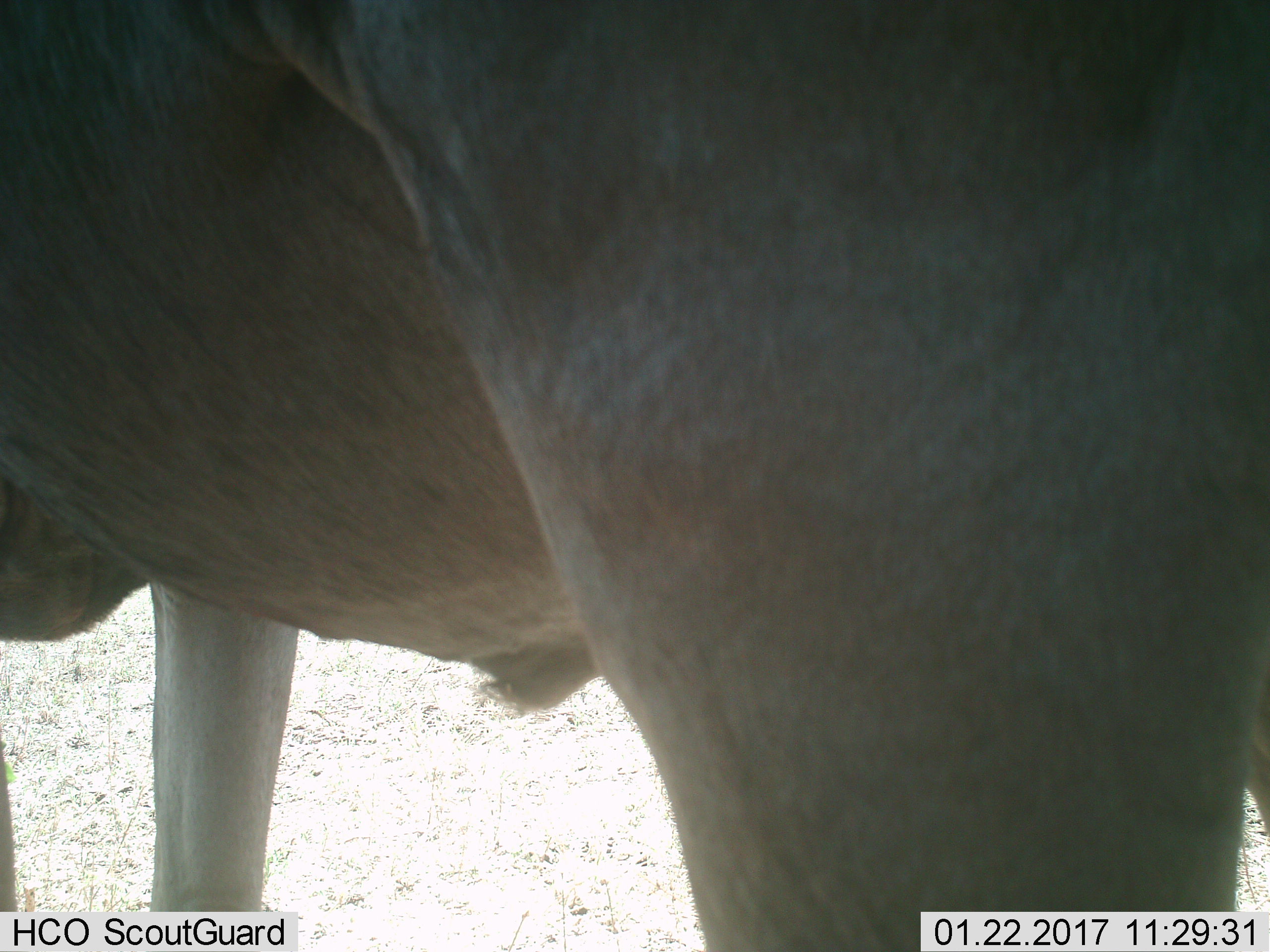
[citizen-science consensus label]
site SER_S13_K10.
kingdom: Animalia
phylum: Chordata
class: Mammalia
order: Artiodactyla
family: Bovidae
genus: Connochaetes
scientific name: Connochaetes taurinus taurinus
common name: blue wildebeest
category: wildebeestblue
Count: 1.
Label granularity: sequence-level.